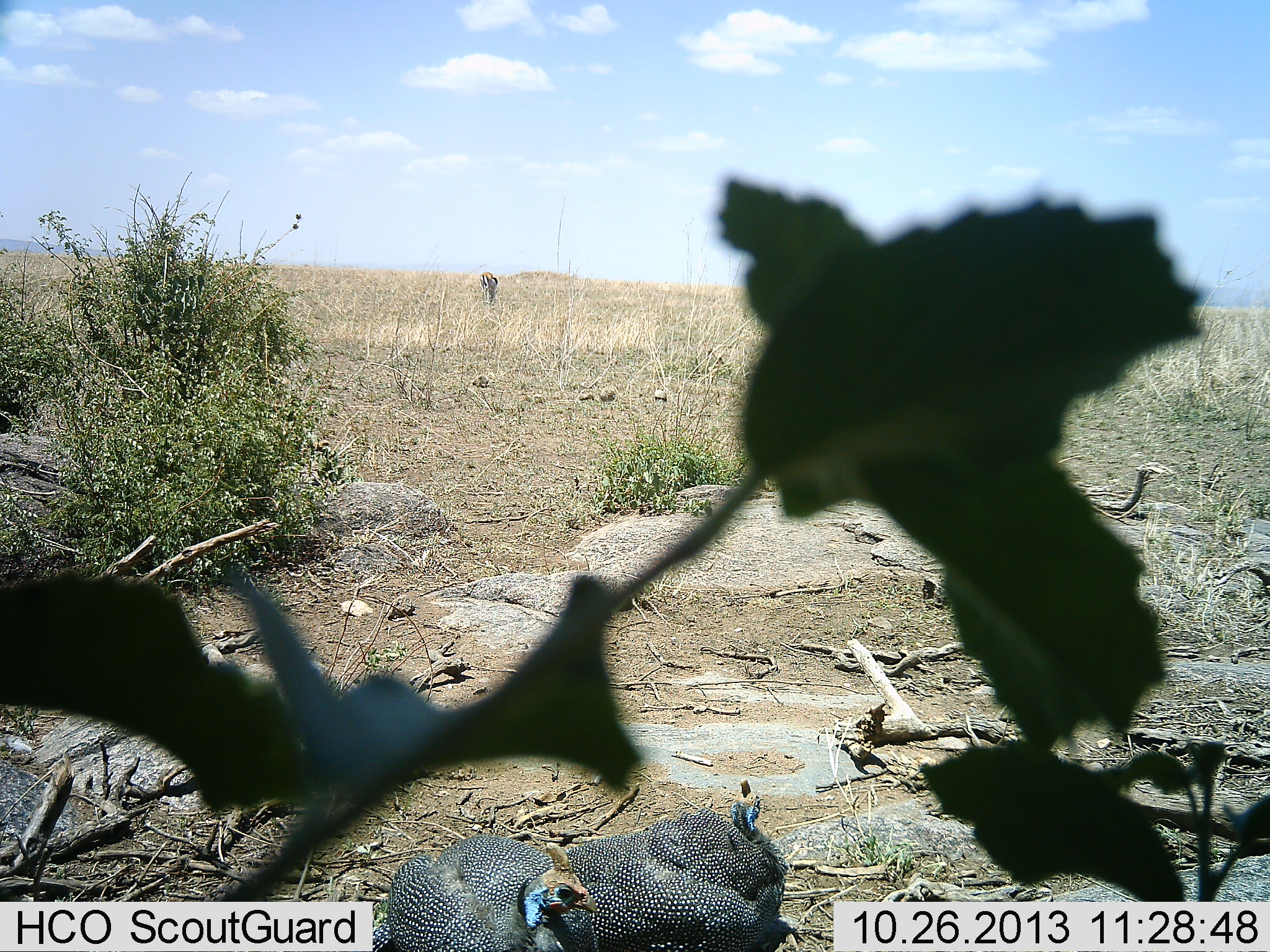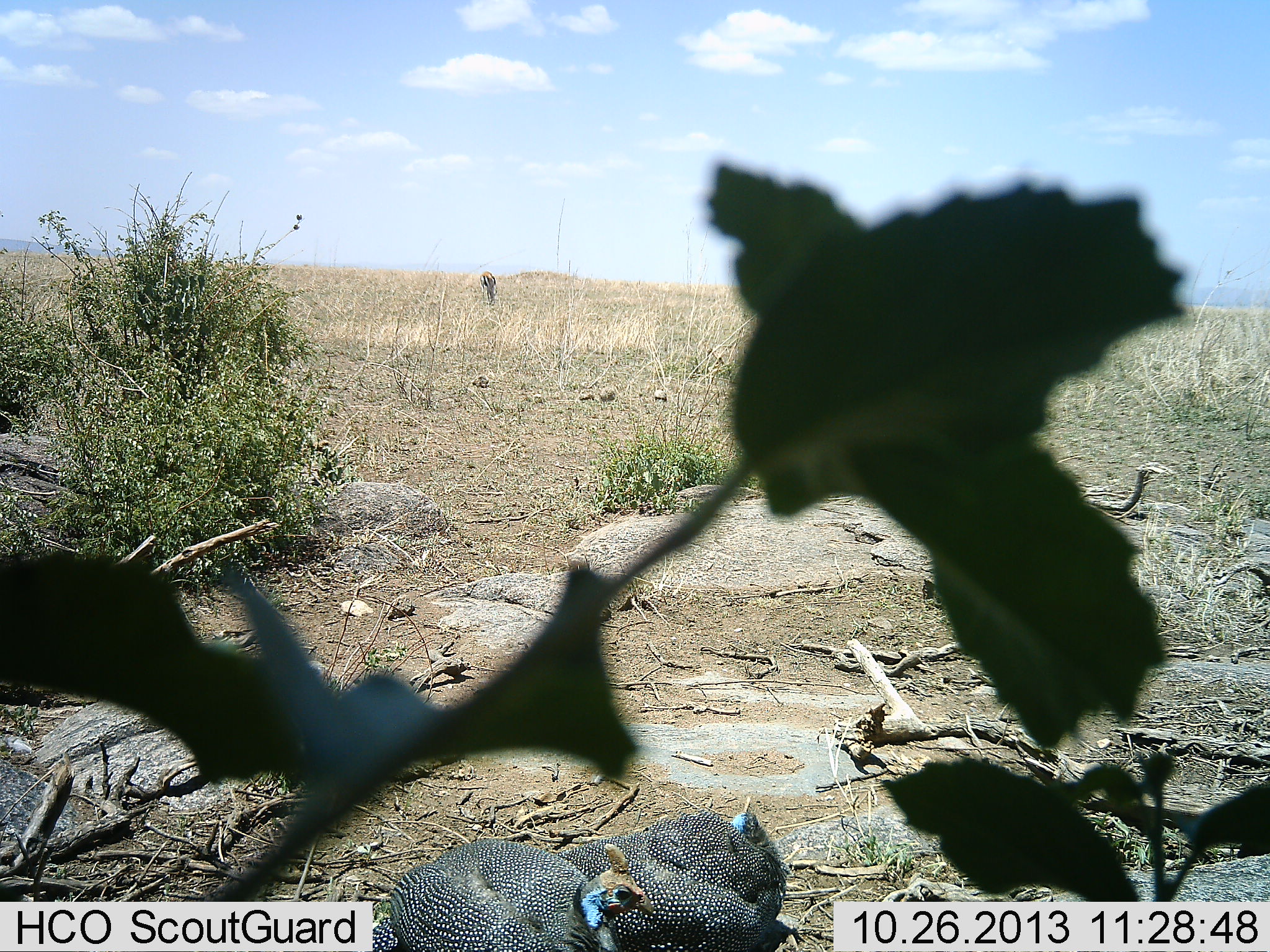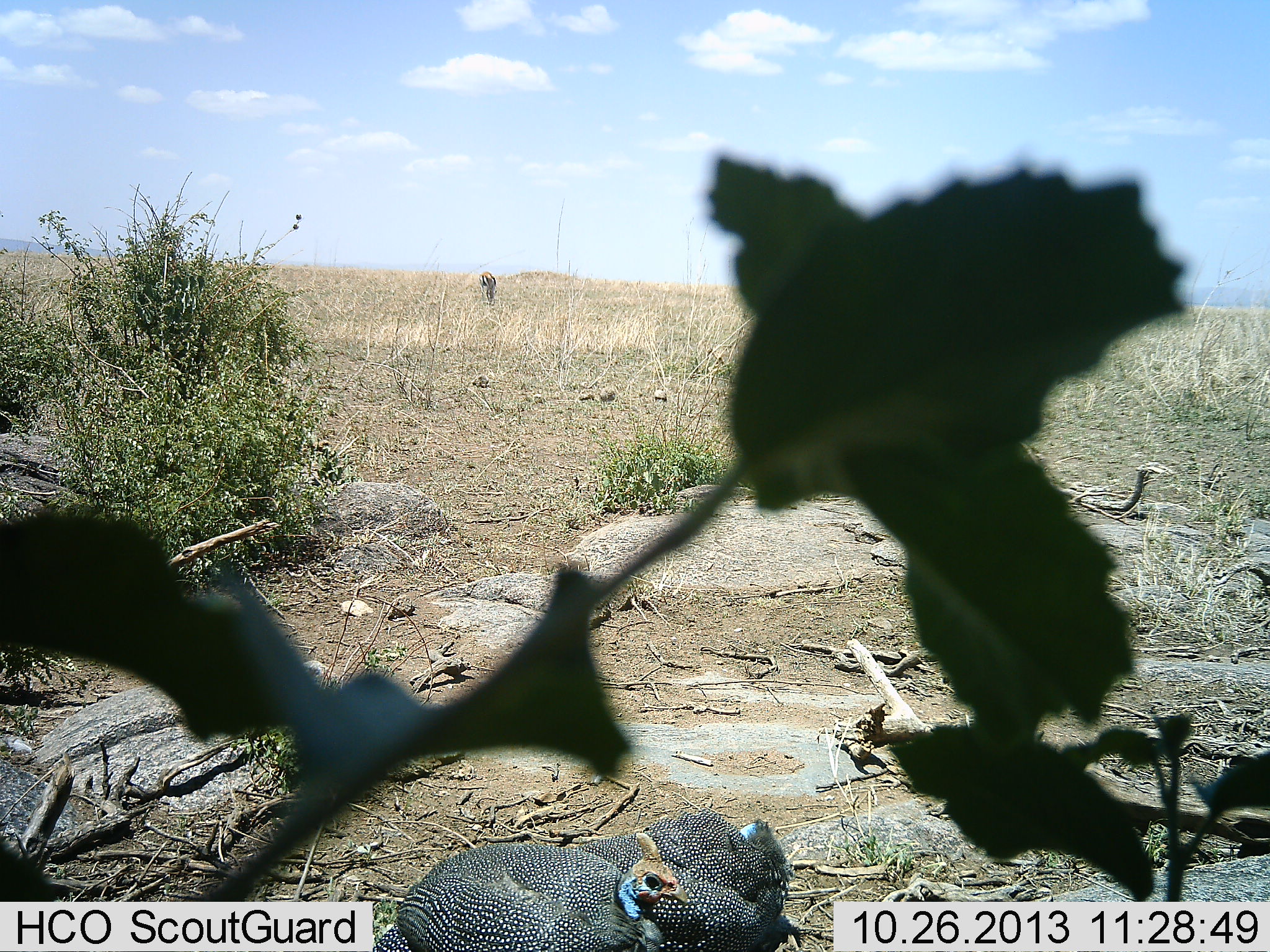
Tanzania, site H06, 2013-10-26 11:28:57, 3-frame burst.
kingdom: Animalia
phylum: Chordata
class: Aves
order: Galliformes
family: Numididae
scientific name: Numididae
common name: guinea fowl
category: guineafowl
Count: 2.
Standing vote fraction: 46%.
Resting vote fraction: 29%.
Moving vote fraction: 14%.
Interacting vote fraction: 4%.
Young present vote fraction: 0%.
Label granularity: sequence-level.